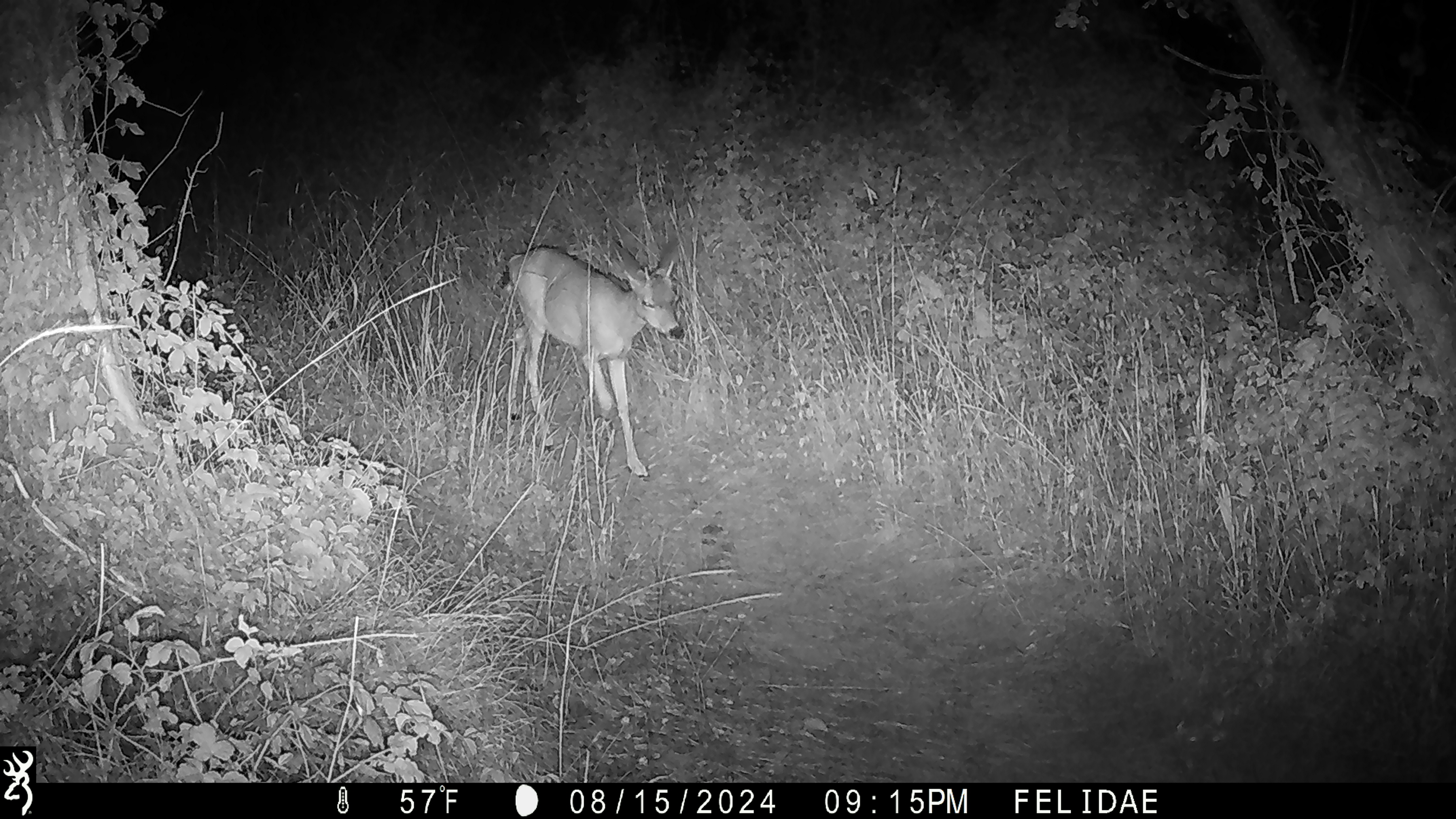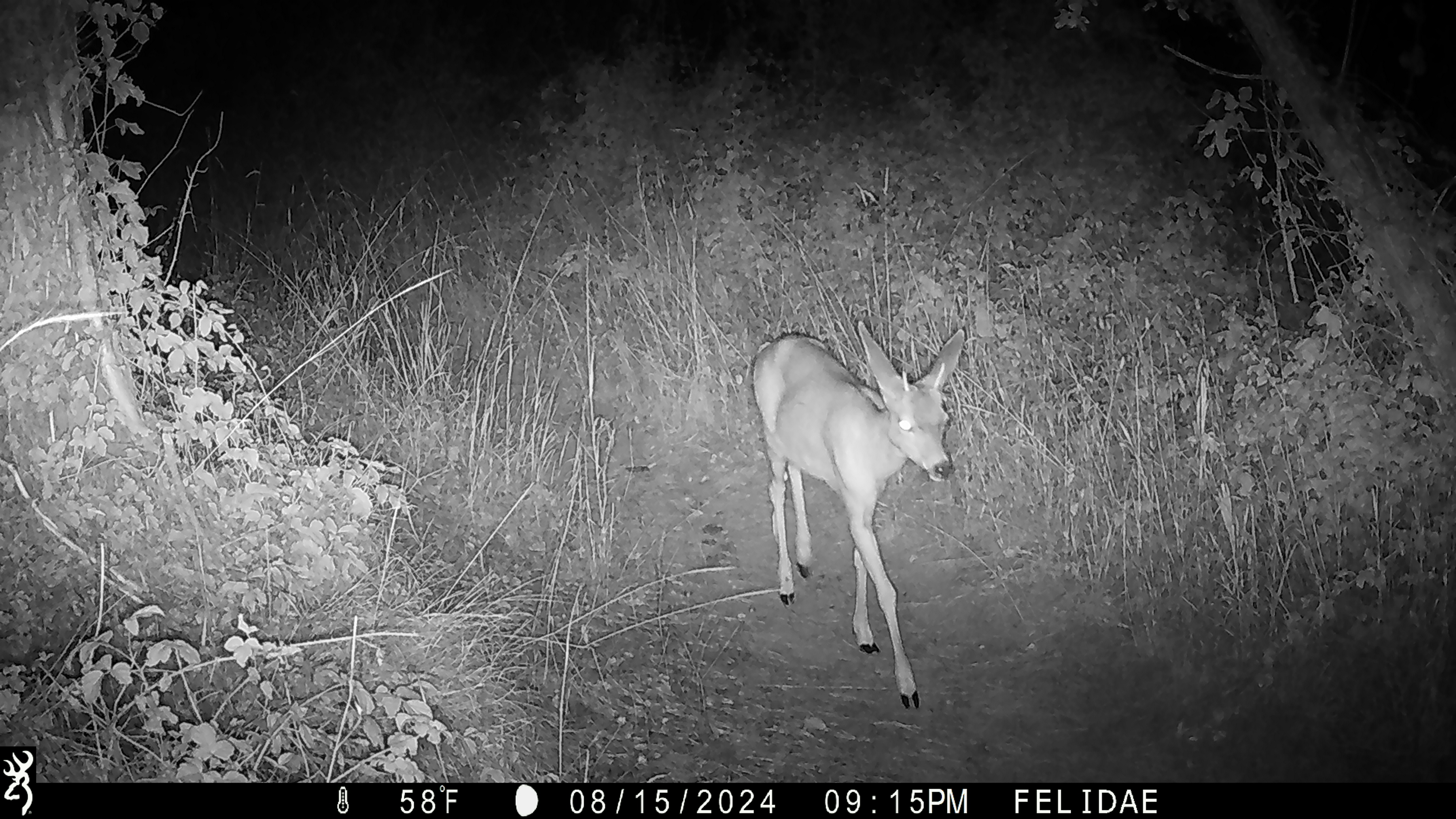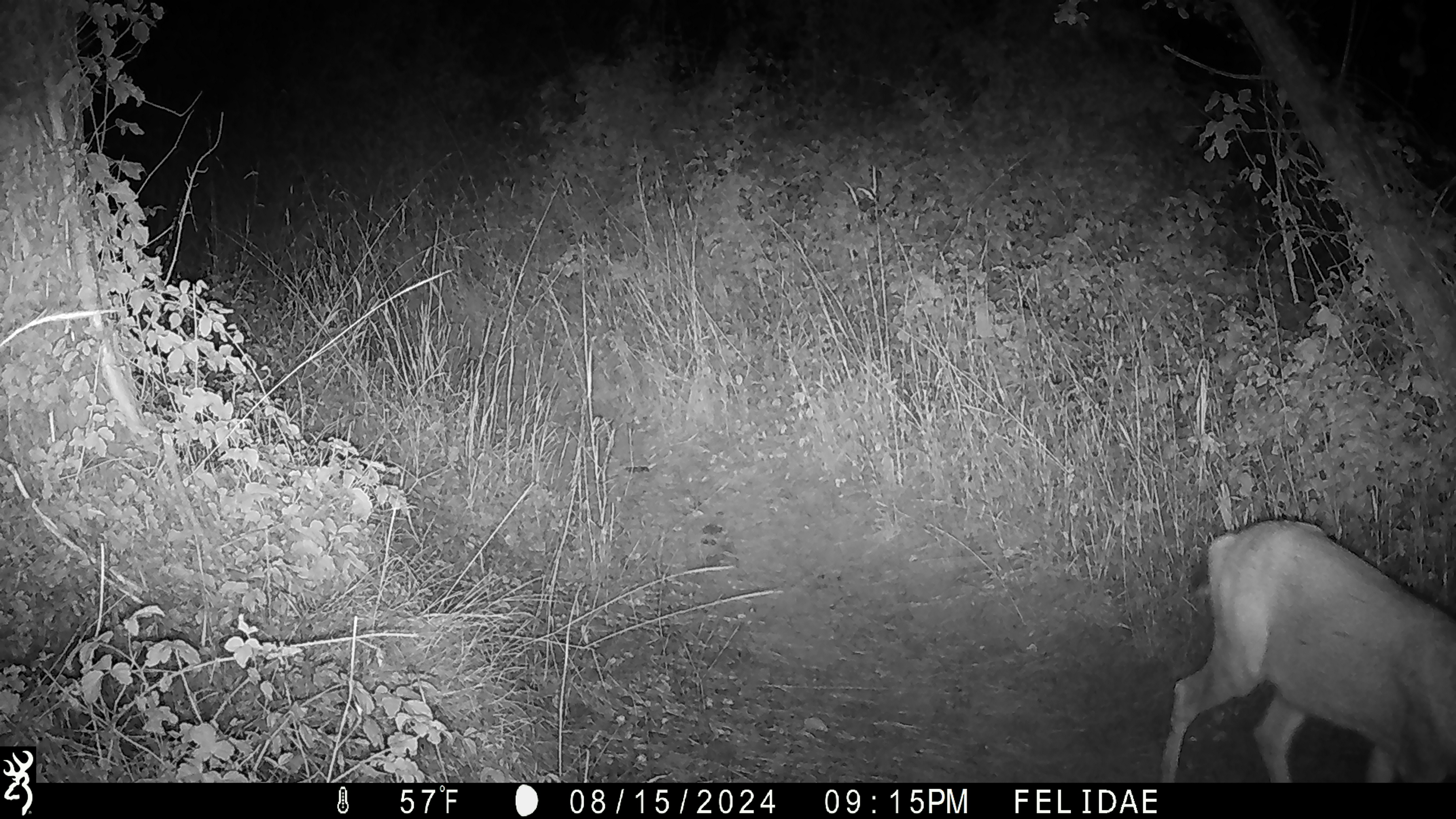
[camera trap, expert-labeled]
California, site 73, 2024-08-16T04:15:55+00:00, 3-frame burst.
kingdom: Animalia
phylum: Chordata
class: Mammalia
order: Artiodactyla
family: Cervidae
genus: Odocoileus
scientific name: Odocoileus hemionus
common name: mule deer